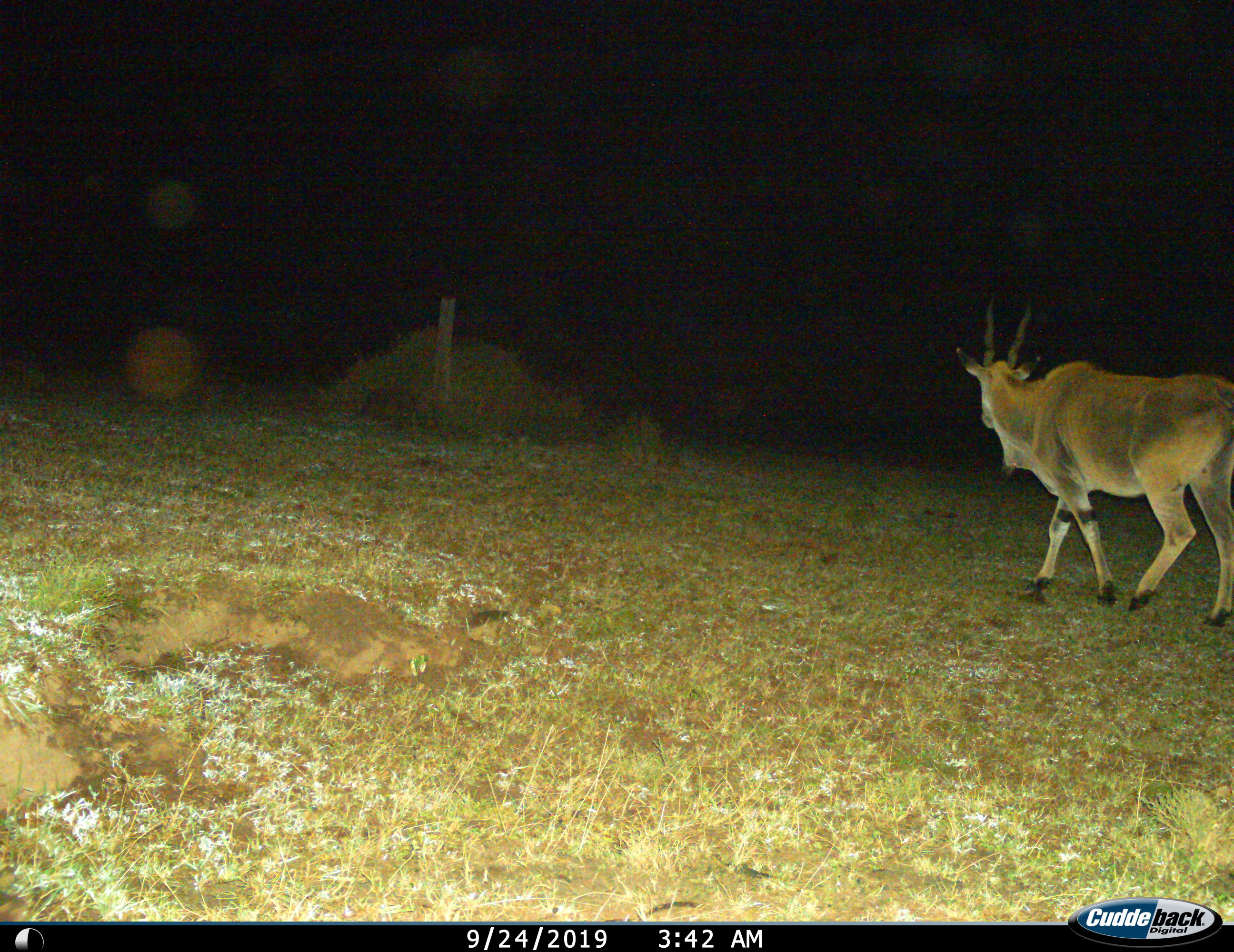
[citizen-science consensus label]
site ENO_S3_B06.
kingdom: Animalia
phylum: Chordata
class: Mammalia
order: Artiodactyla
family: Bovidae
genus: Tragelaphus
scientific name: Tragelaphus oryx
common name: eland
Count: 1.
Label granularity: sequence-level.